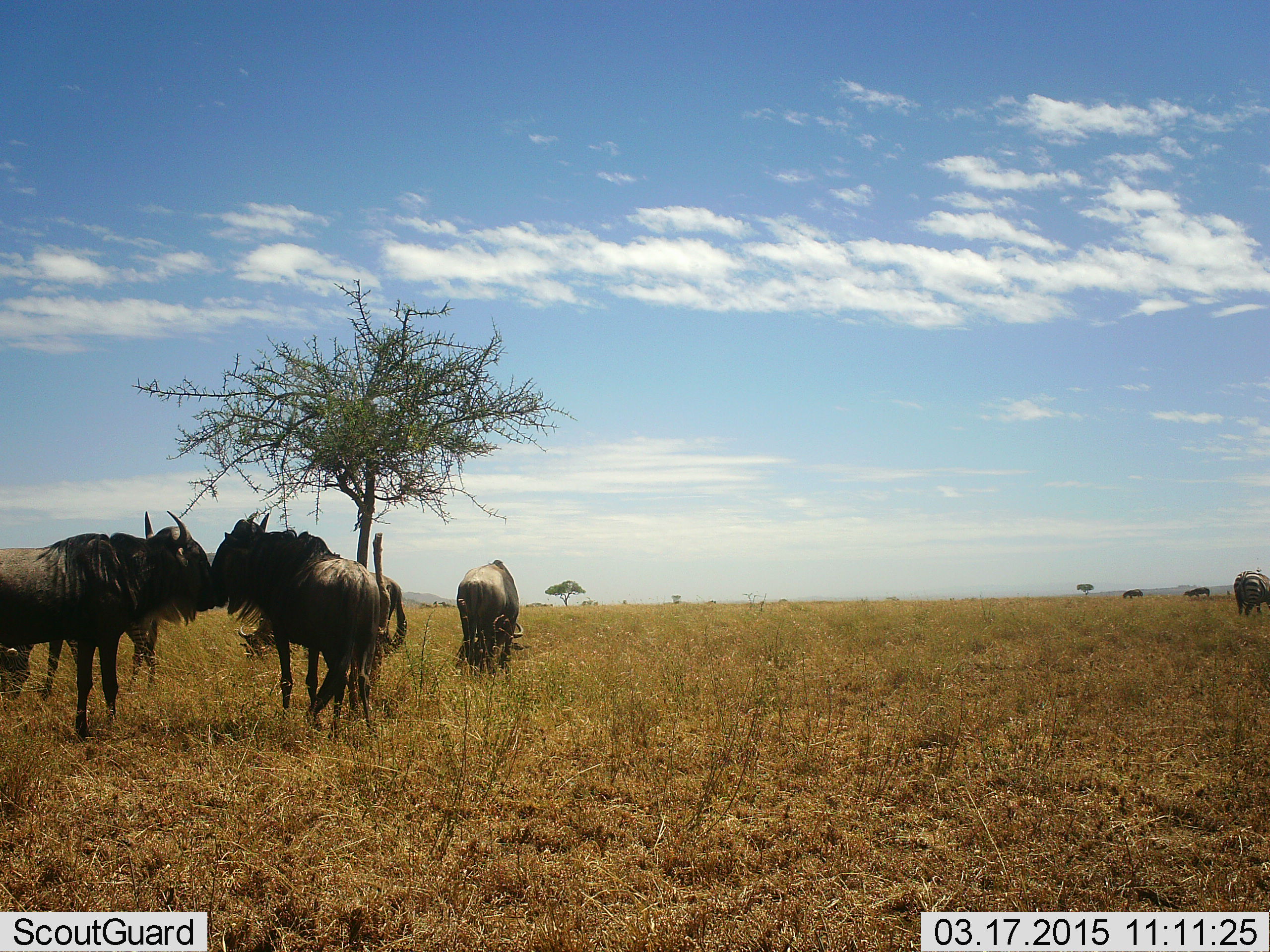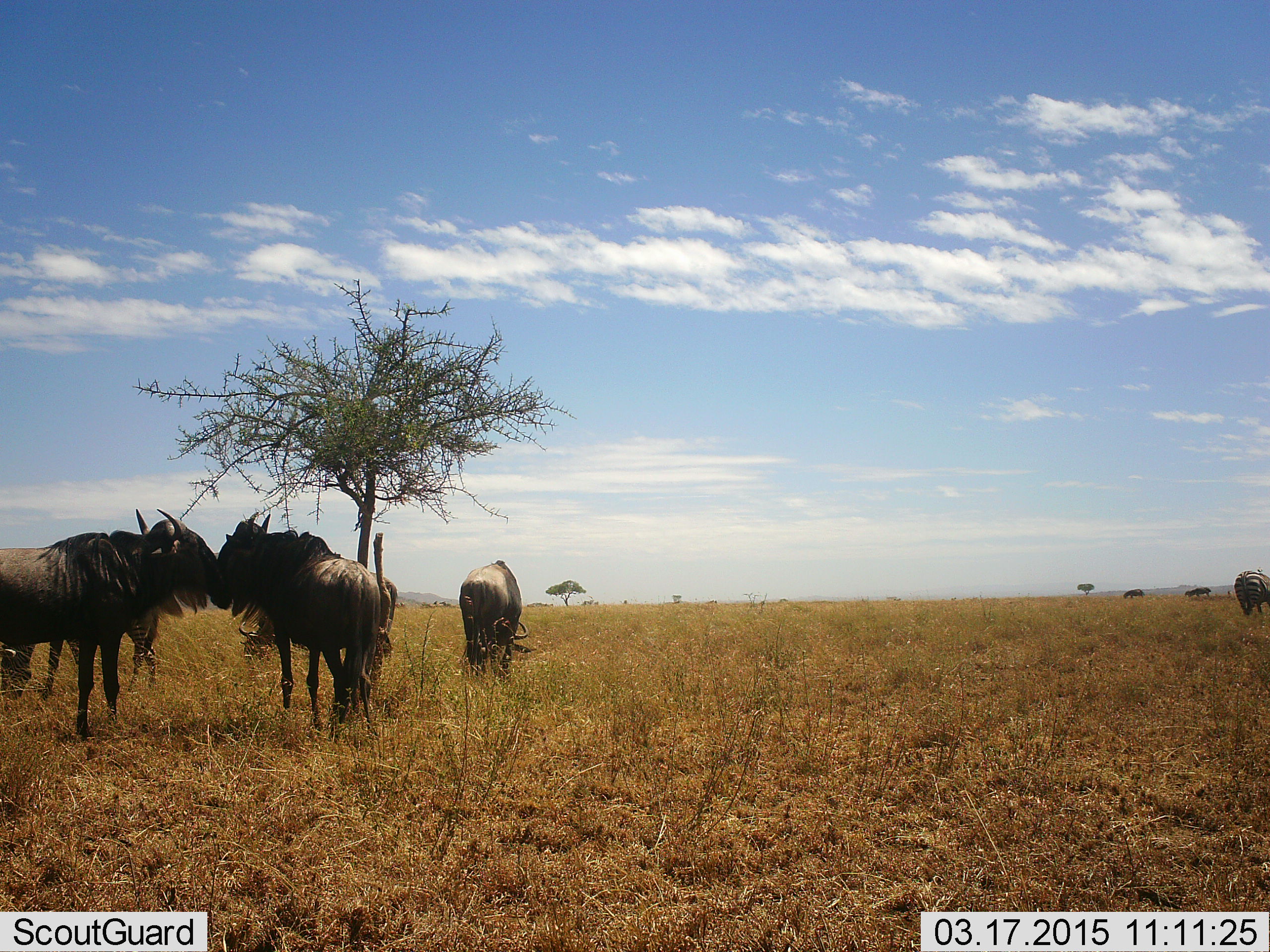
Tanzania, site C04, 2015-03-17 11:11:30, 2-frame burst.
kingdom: Animalia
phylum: Chordata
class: Mammalia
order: Artiodactyla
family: Bovidae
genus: Connochaetes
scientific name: Connochaetes taurinus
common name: blue wildebeest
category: wildebeest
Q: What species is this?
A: Wildebeest (blue wildebeest) (Connochaetes taurinus).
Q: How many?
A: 5.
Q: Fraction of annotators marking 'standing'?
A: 80%.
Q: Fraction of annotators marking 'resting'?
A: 0%.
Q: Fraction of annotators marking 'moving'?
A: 7%.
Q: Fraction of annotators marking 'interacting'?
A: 53%.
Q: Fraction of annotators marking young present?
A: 7%.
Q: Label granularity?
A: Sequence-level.